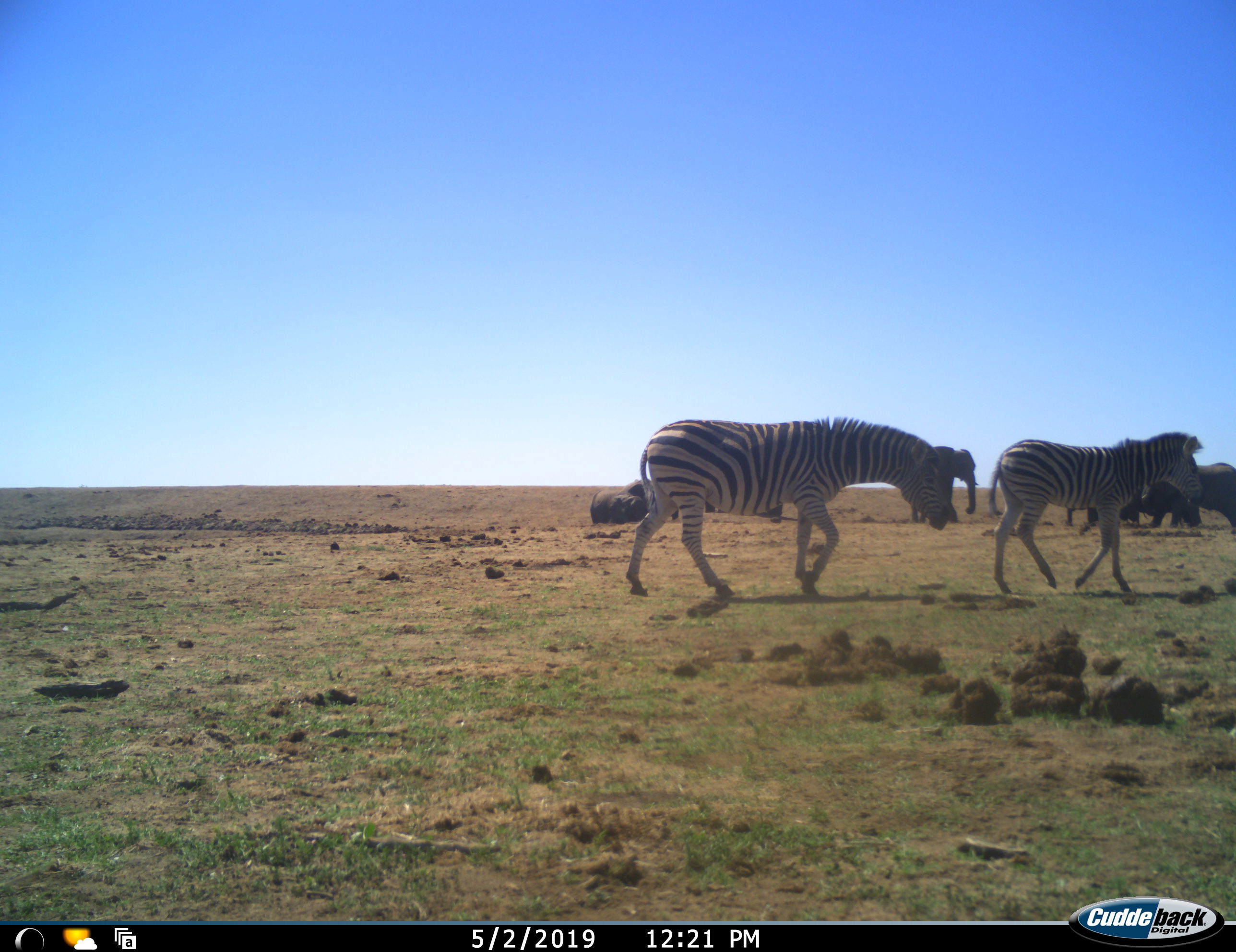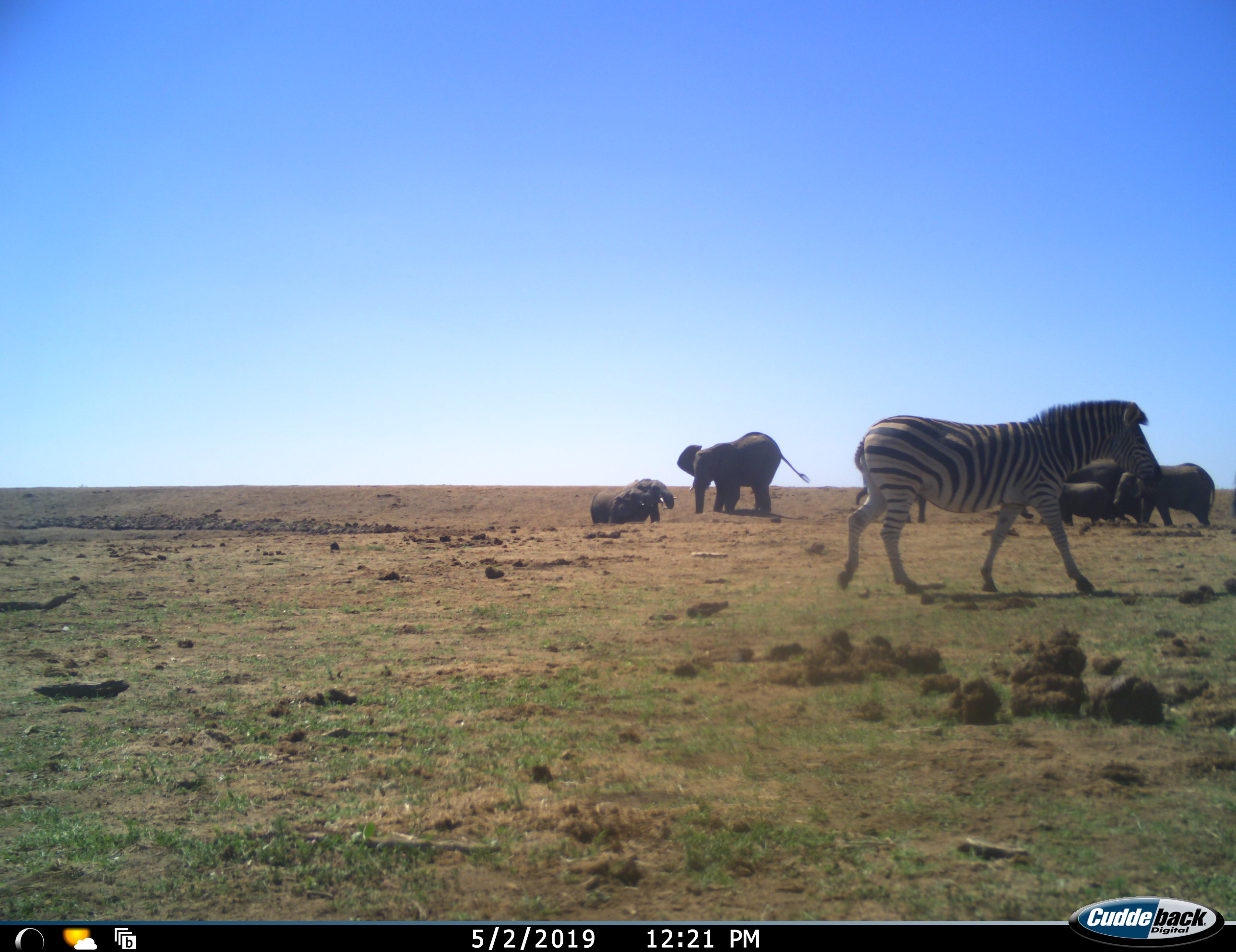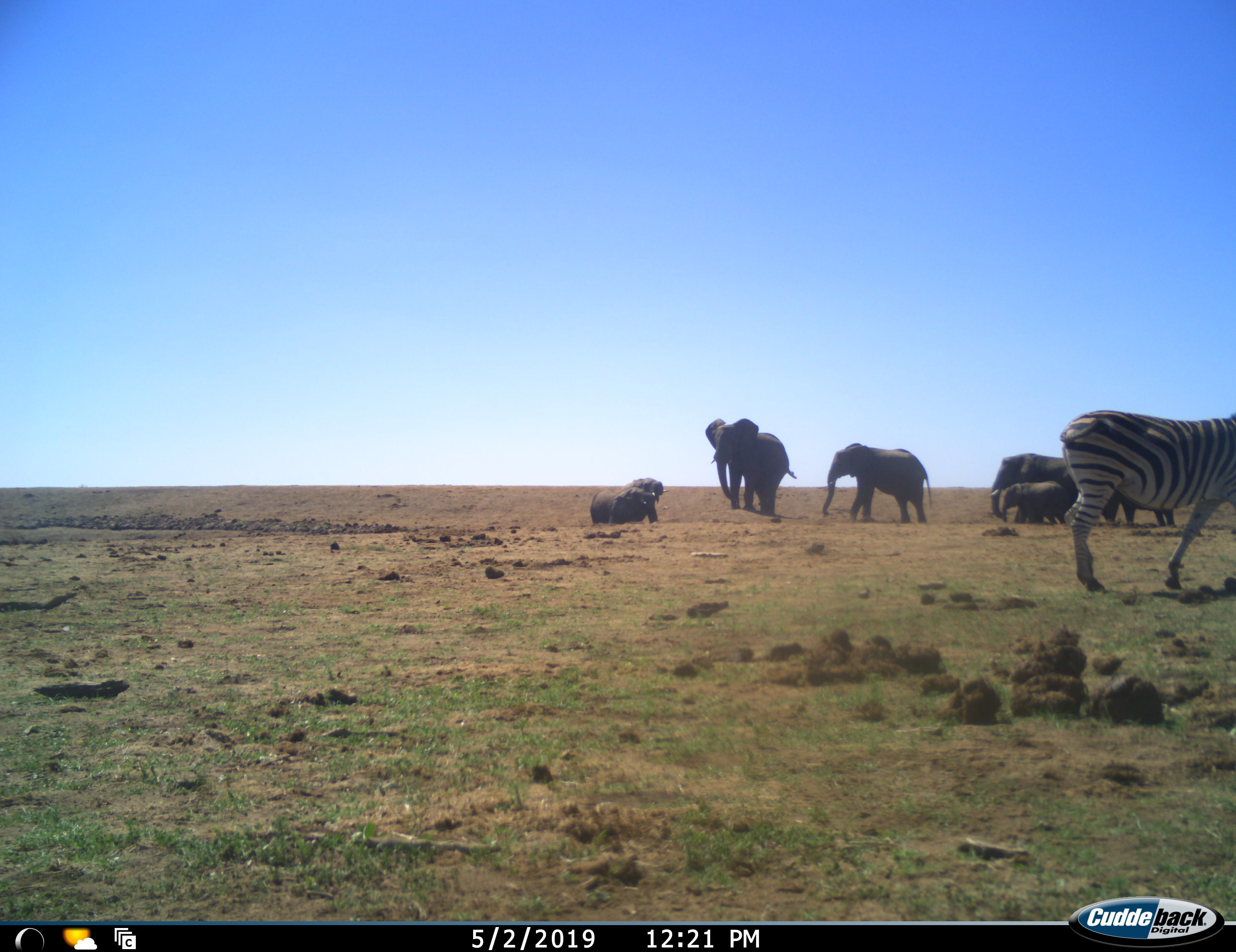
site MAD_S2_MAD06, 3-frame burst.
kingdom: Animalia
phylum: Chordata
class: Mammalia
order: Proboscidea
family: Elephantidae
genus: Loxodonta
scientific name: Loxodonta africana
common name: african bush elephant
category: elephant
Elephant (african bush elephant) (Loxodonta africana), count 6. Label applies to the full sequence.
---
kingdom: Animalia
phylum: Chordata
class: Mammalia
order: Perissodactyla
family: Equidae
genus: Equus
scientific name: Equus quagga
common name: plains zebra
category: zebraplains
Zebraplains (plains zebra) (Equus quagga), count 2. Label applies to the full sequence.